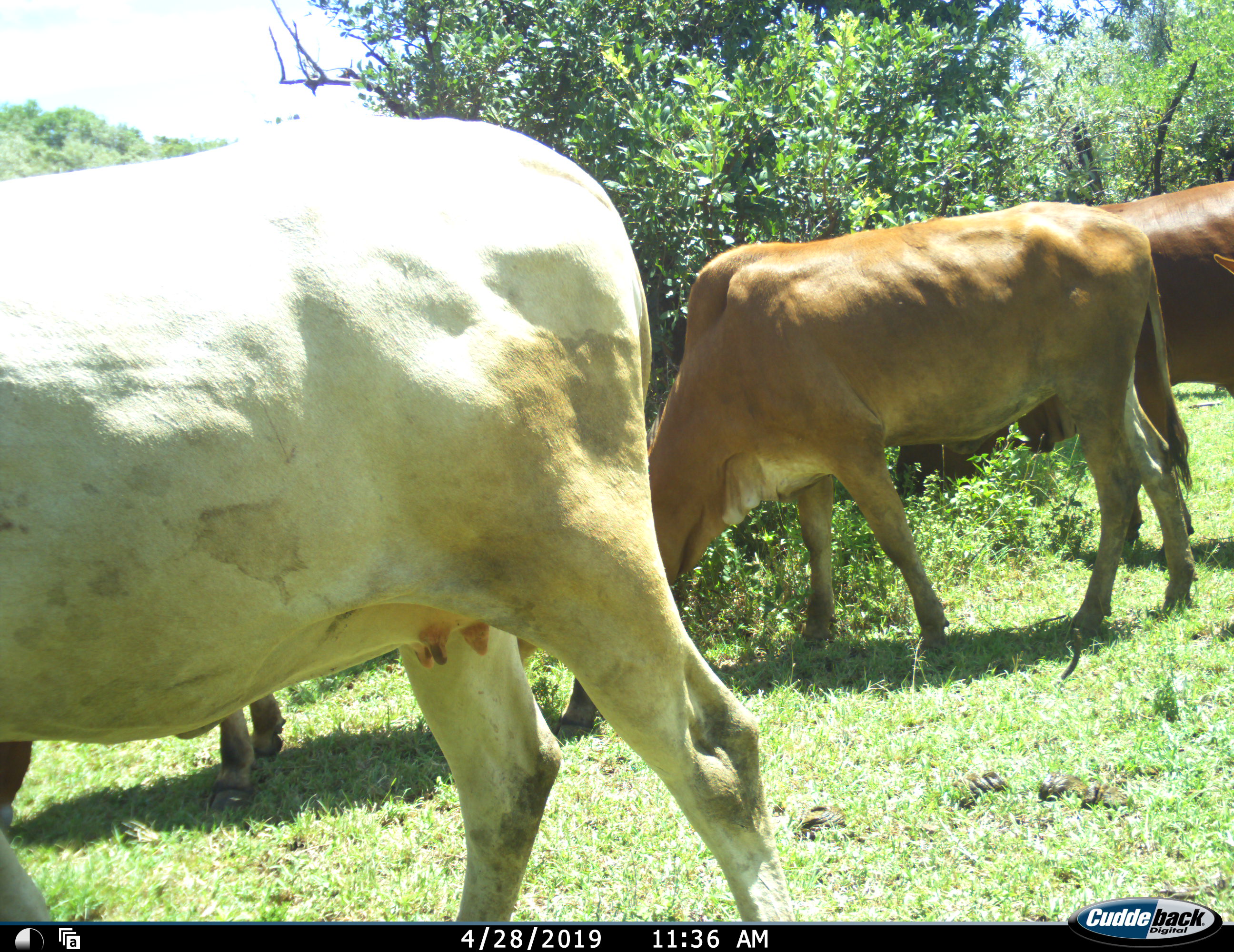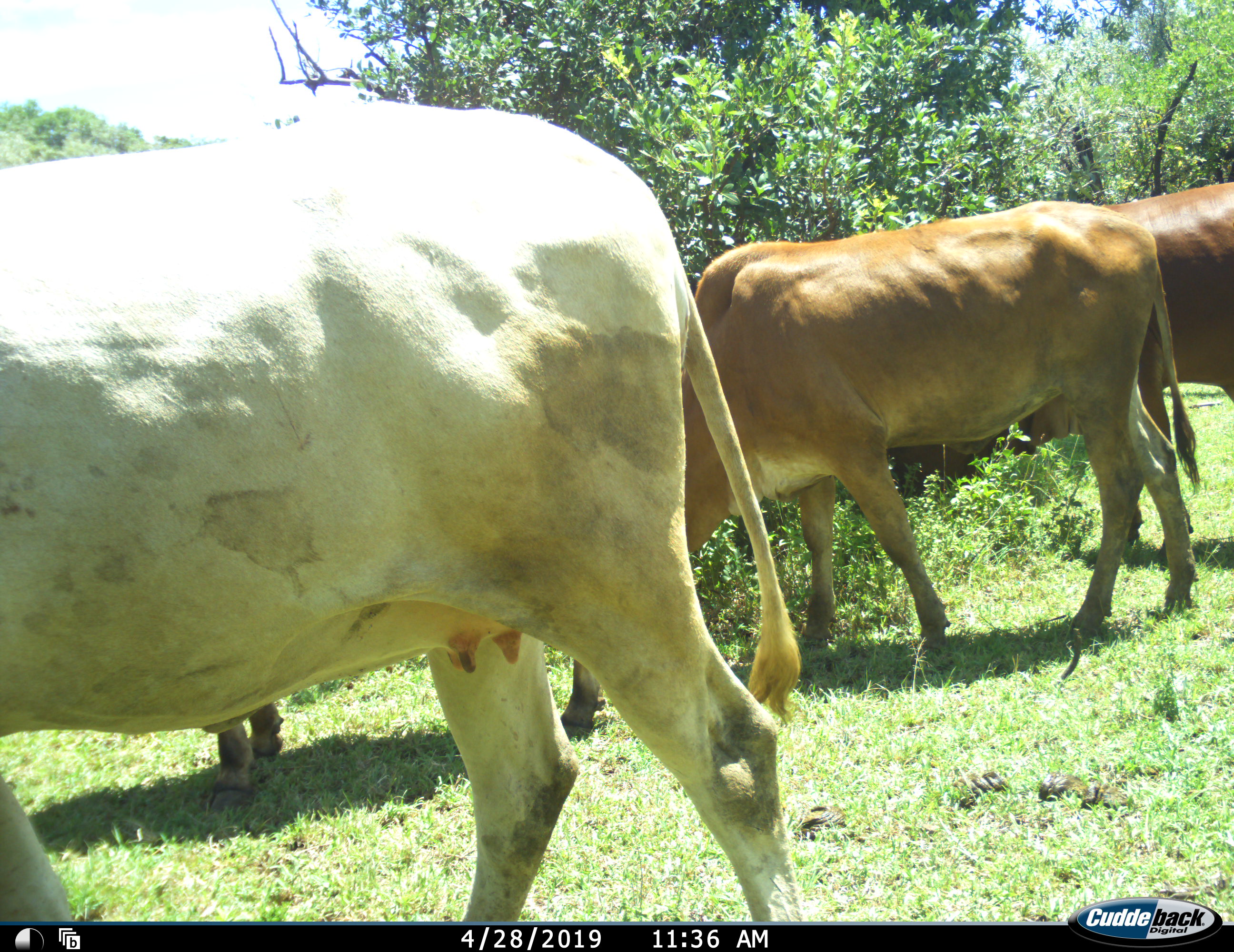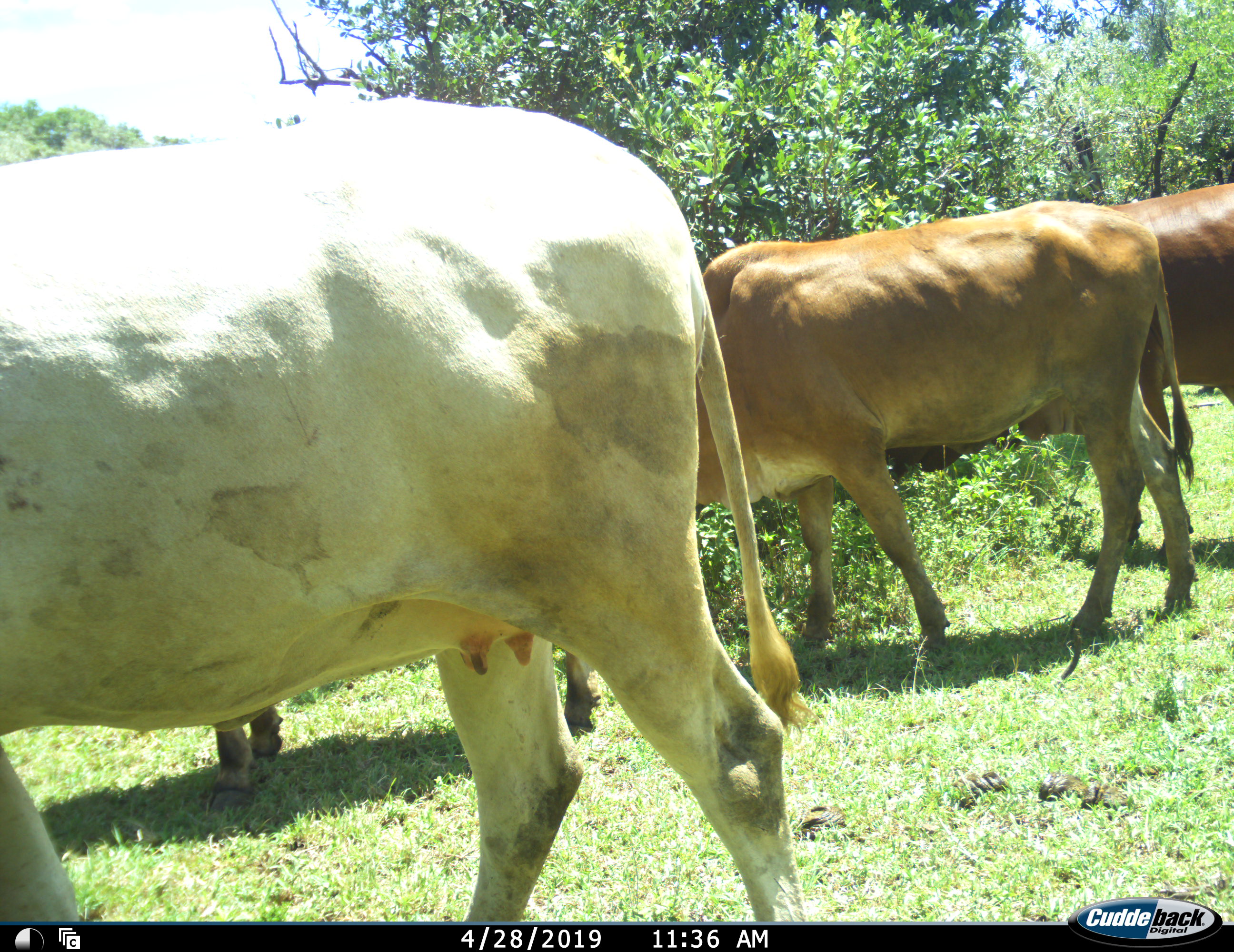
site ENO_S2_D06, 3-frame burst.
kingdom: Animalia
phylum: Chordata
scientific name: Vertebrata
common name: domestic animal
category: domesticanimal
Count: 4.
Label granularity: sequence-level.